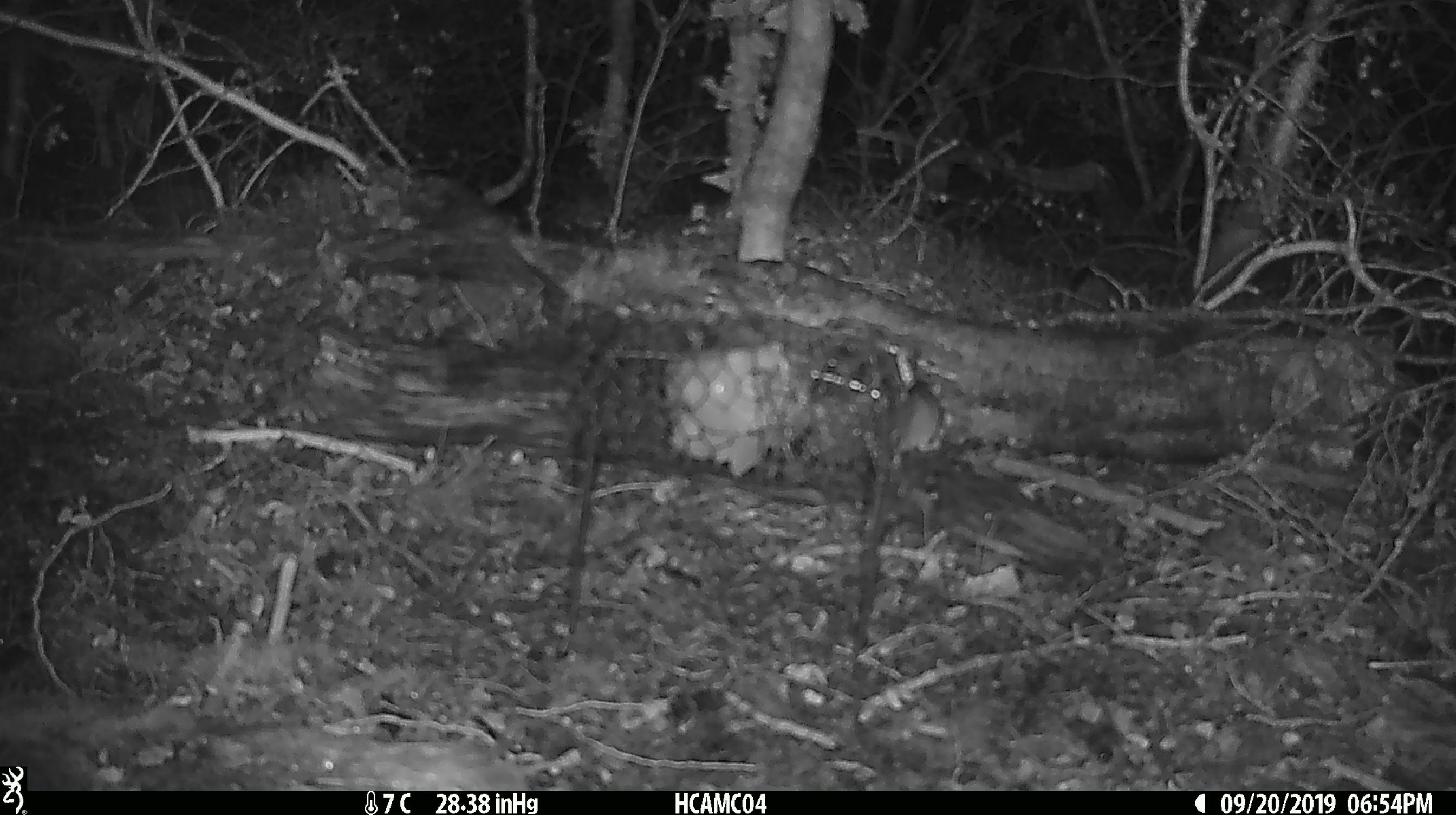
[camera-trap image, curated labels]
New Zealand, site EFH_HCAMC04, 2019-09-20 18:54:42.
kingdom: Animalia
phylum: Chordata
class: Mammalia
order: Rodentia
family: Muridae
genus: Mus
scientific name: Mus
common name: mouse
Mouse (Mus).